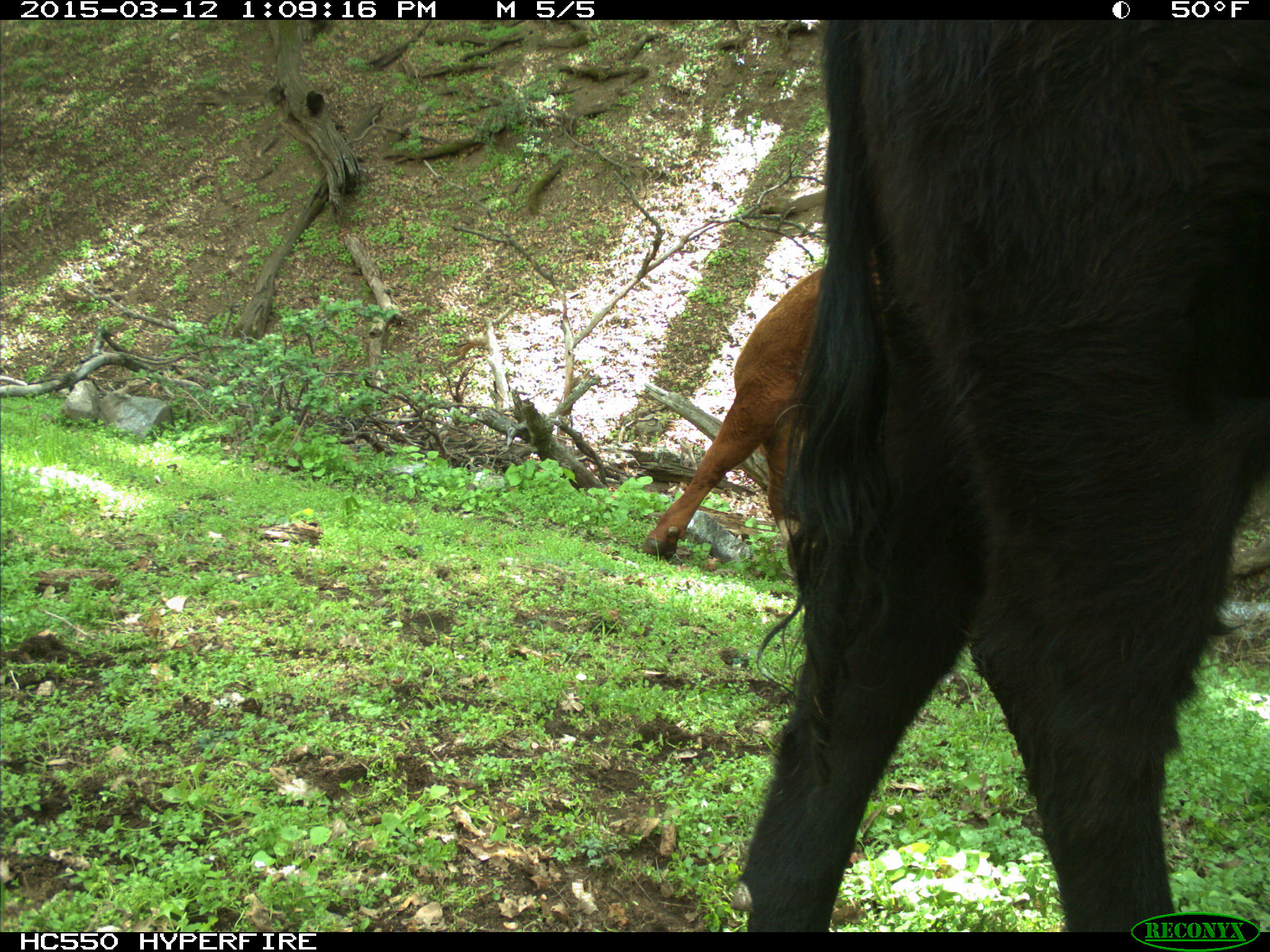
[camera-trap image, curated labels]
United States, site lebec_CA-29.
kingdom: Animalia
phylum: Chordata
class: Mammalia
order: Artiodactyla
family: Bovidae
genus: Bos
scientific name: Bos taurus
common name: domestic cow